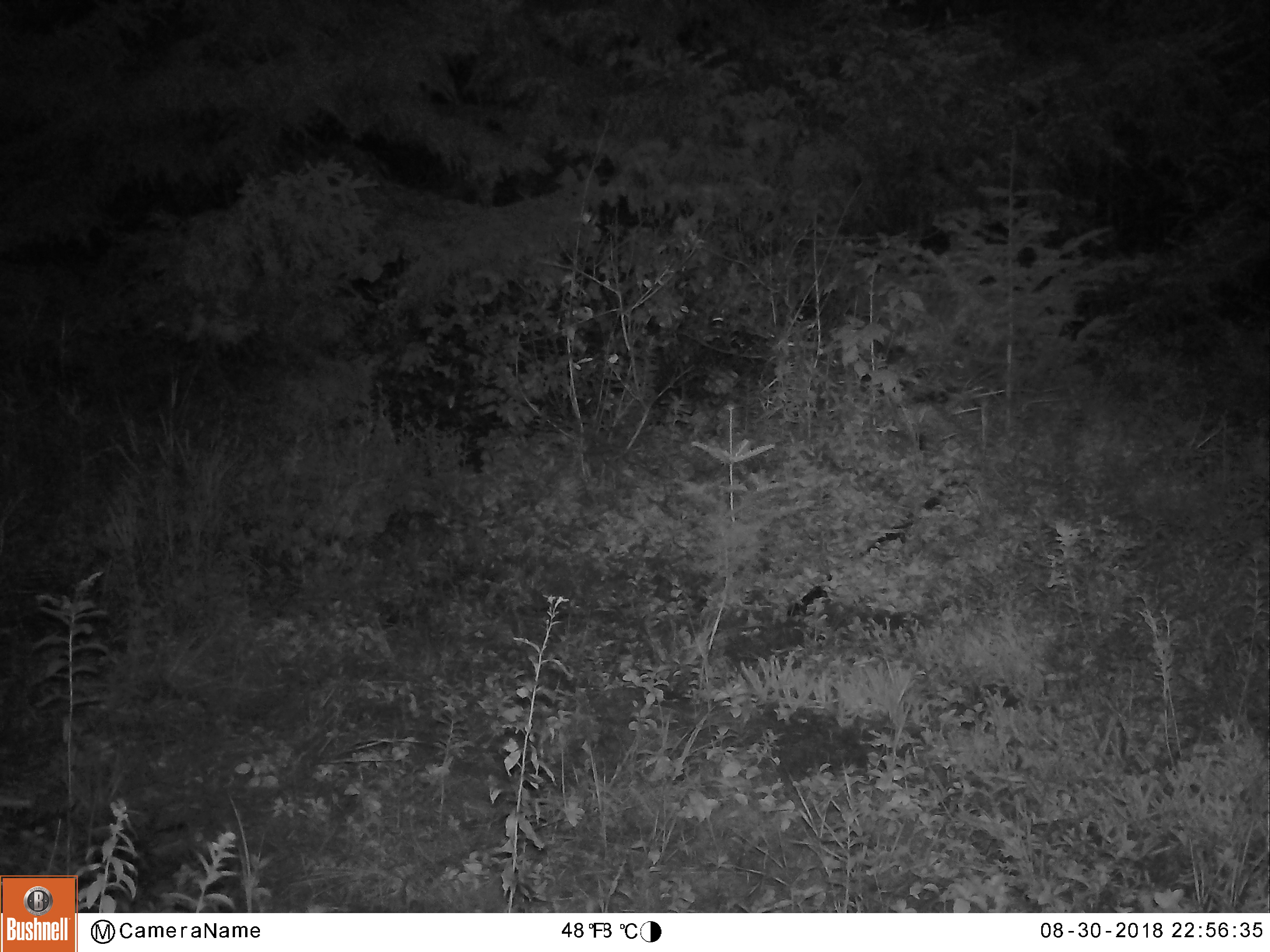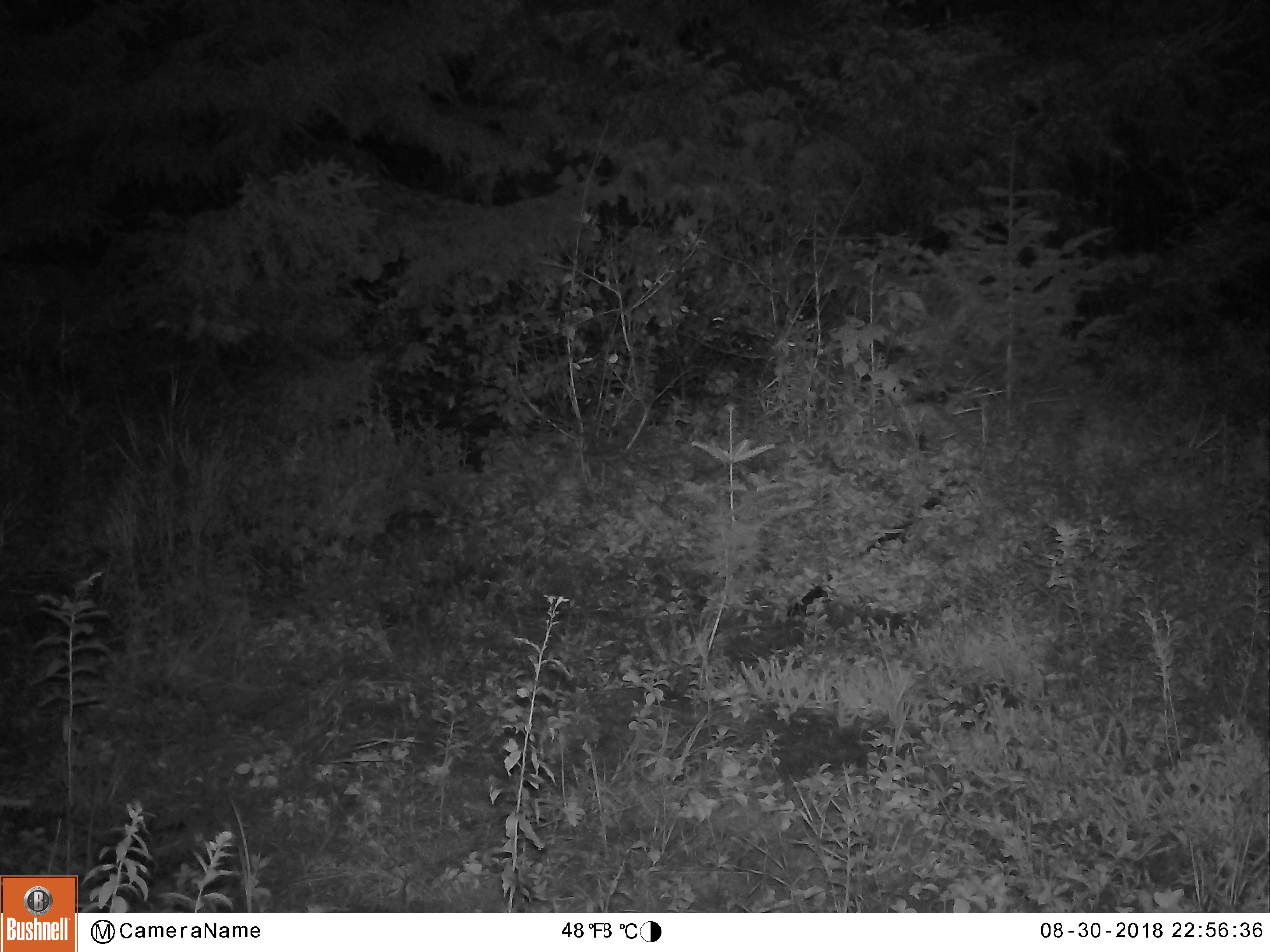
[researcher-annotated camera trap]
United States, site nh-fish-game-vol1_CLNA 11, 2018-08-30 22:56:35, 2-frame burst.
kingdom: Animalia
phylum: Chordata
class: Mammalia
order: Artiodactyla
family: Cervidae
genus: Alces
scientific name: Alces alces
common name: moose